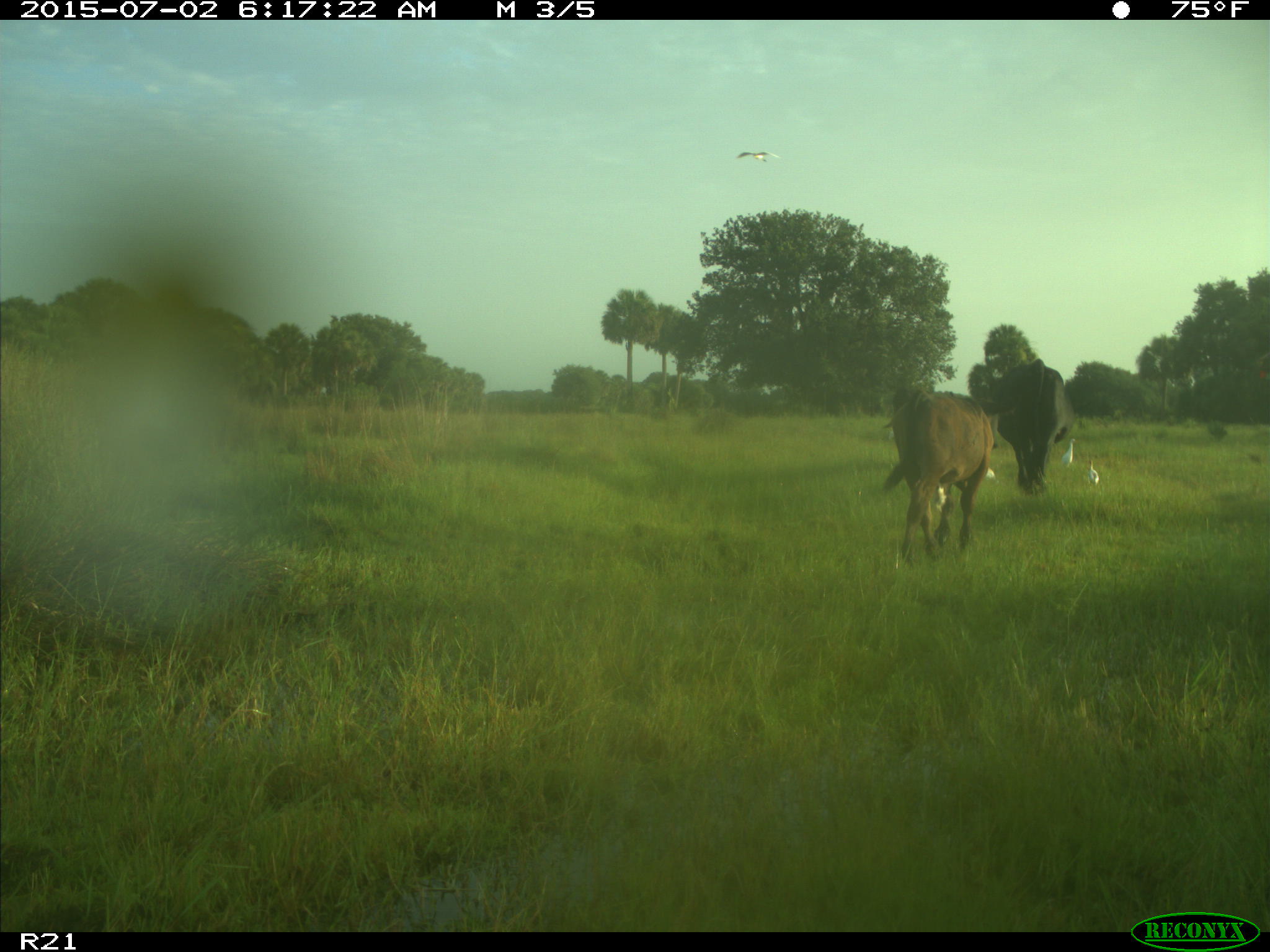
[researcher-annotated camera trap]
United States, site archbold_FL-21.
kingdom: Animalia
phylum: Chordata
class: Mammalia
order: Artiodactyla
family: Bovidae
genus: Bos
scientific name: Bos taurus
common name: domestic cow